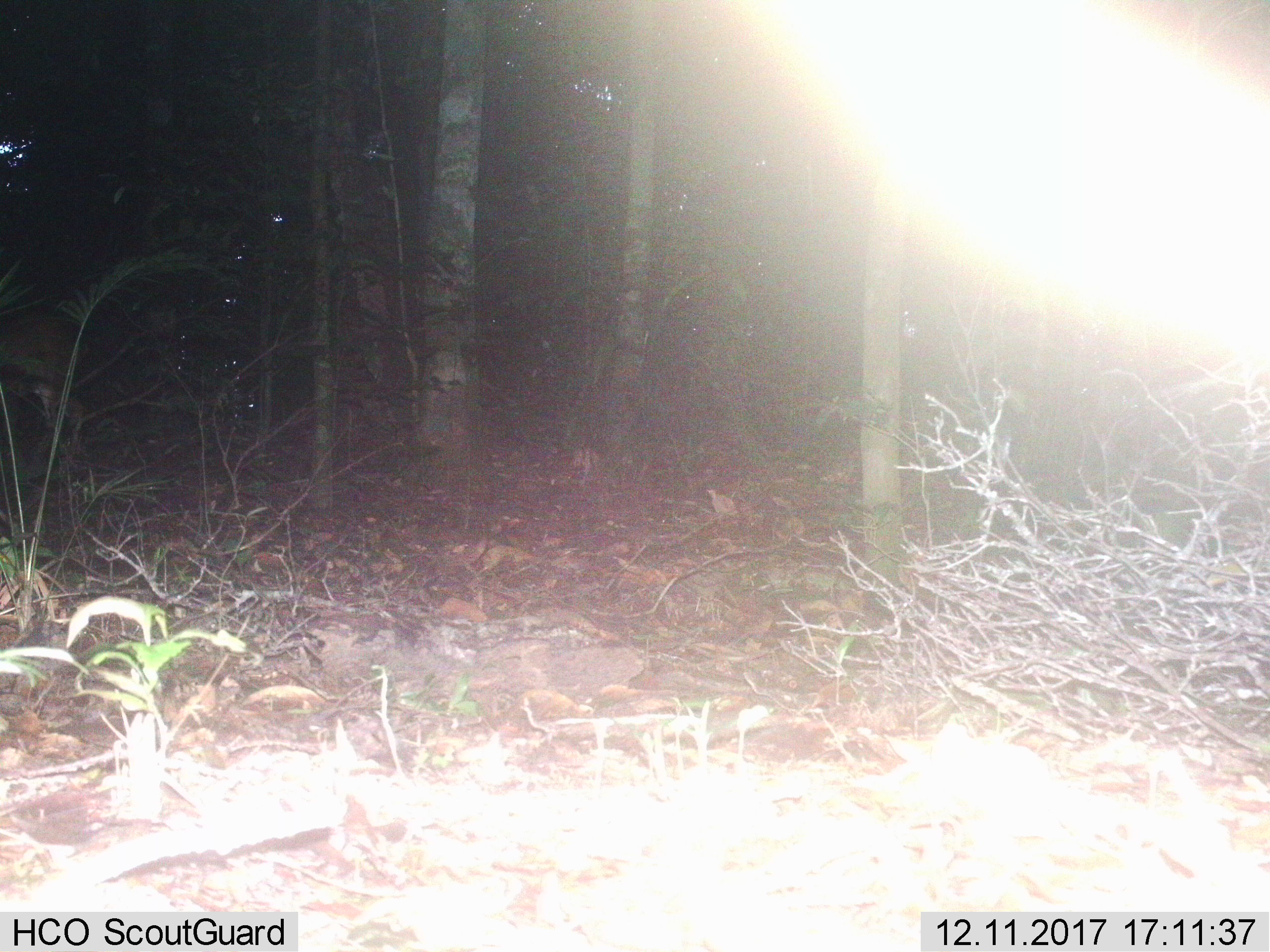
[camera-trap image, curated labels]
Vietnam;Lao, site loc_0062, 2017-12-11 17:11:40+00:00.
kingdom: Animalia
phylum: Chordata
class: Mammalia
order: Artiodactyla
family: Cervidae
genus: Muntiacus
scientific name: Muntiacus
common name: muntjacs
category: unidentified muntjac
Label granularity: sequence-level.